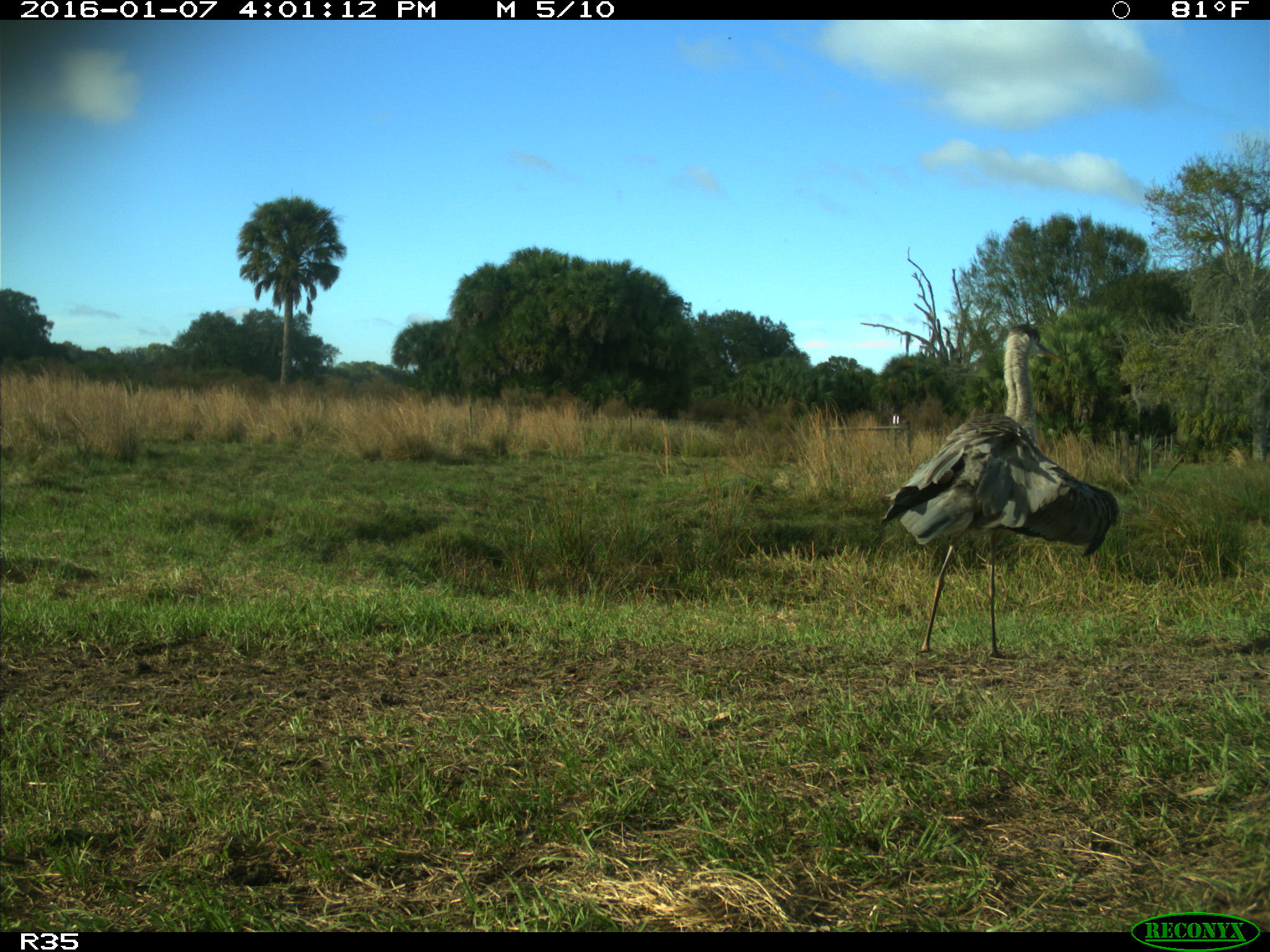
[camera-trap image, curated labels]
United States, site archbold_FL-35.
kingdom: Animalia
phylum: Chordata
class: Aves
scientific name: Aves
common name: birds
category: unidentified bird